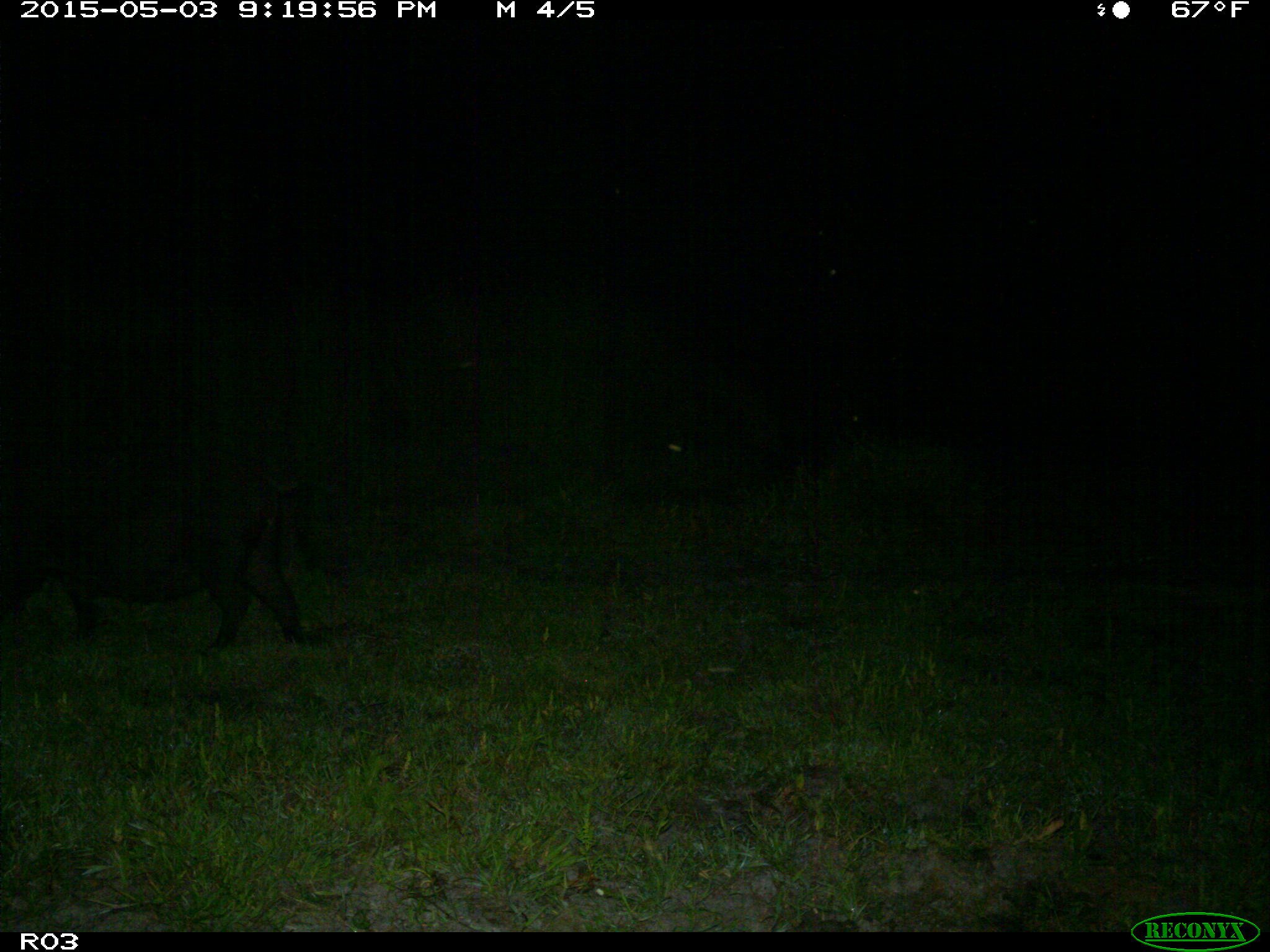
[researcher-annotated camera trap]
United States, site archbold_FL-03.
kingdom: Animalia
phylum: Chordata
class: Mammalia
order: Artiodactyla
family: Suidae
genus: Sus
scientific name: Sus scrofa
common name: wild boar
Sus scrofa (wild boar).